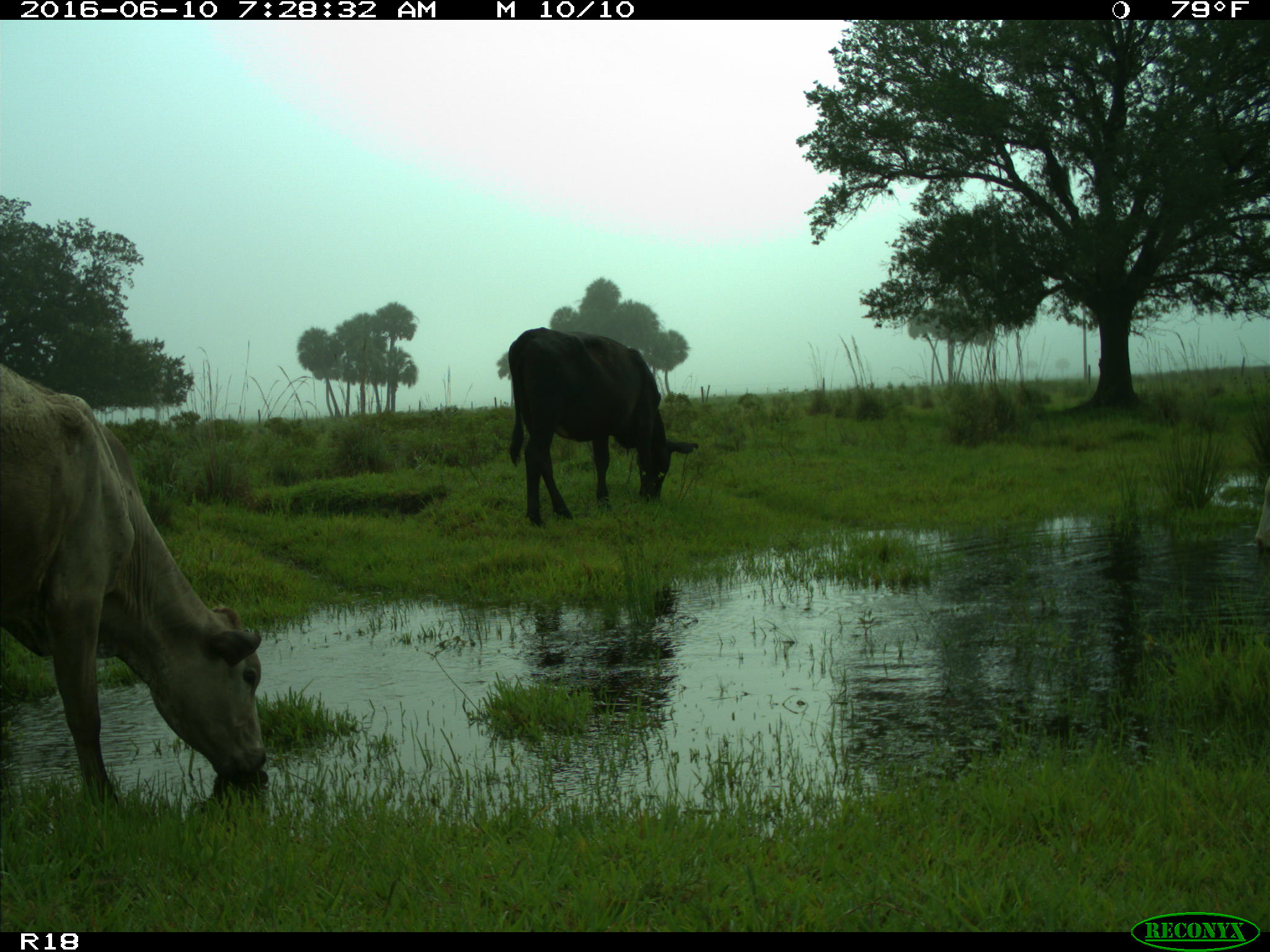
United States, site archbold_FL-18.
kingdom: Animalia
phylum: Chordata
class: Mammalia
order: Artiodactyla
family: Bovidae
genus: Bos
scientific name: Bos taurus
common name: domestic cow